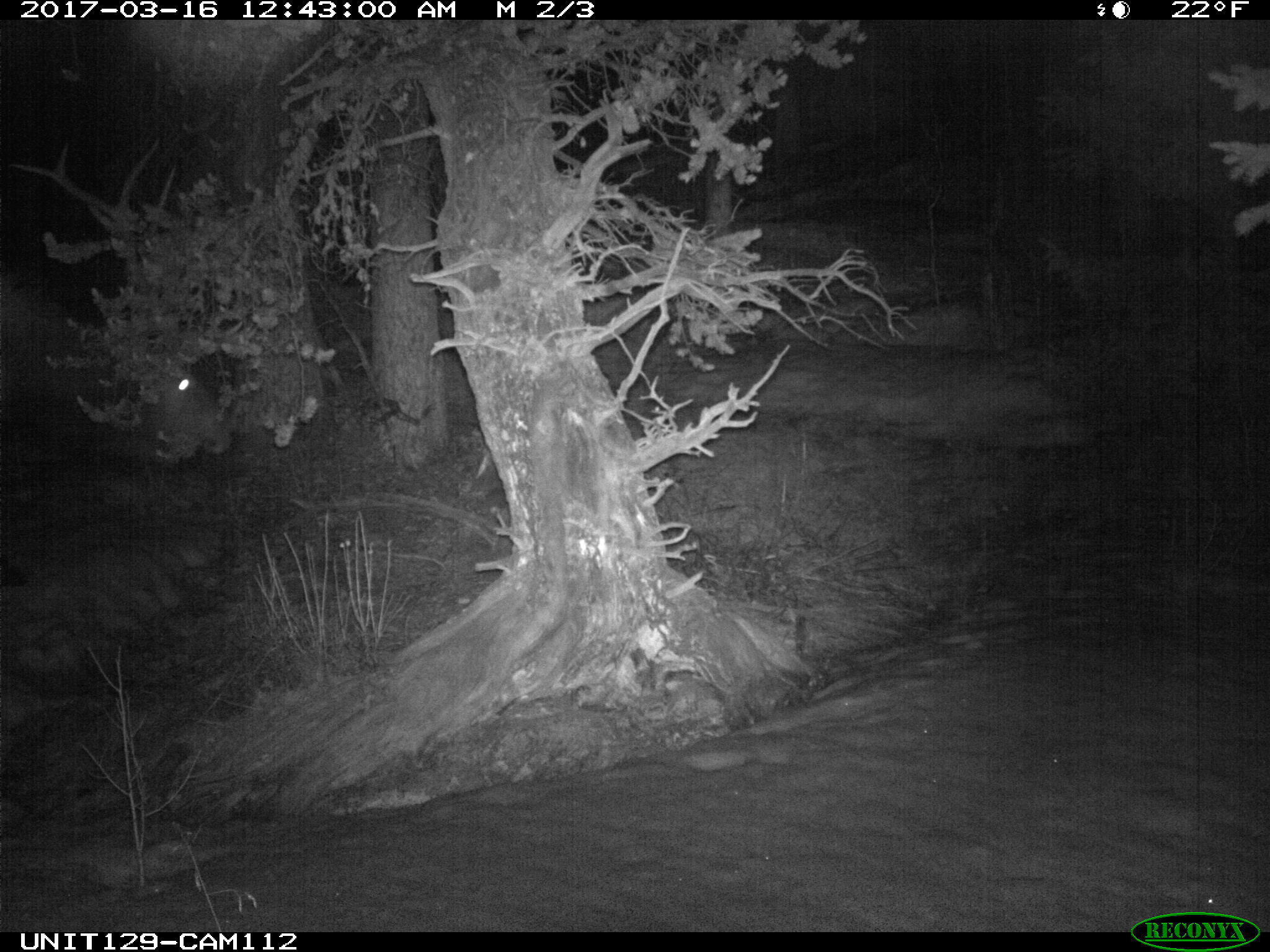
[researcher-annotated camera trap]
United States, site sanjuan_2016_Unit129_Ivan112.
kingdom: Animalia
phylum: Chordata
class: Mammalia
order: Artiodactyla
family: Cervidae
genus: Cervus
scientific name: Cervus elaphus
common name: red deer